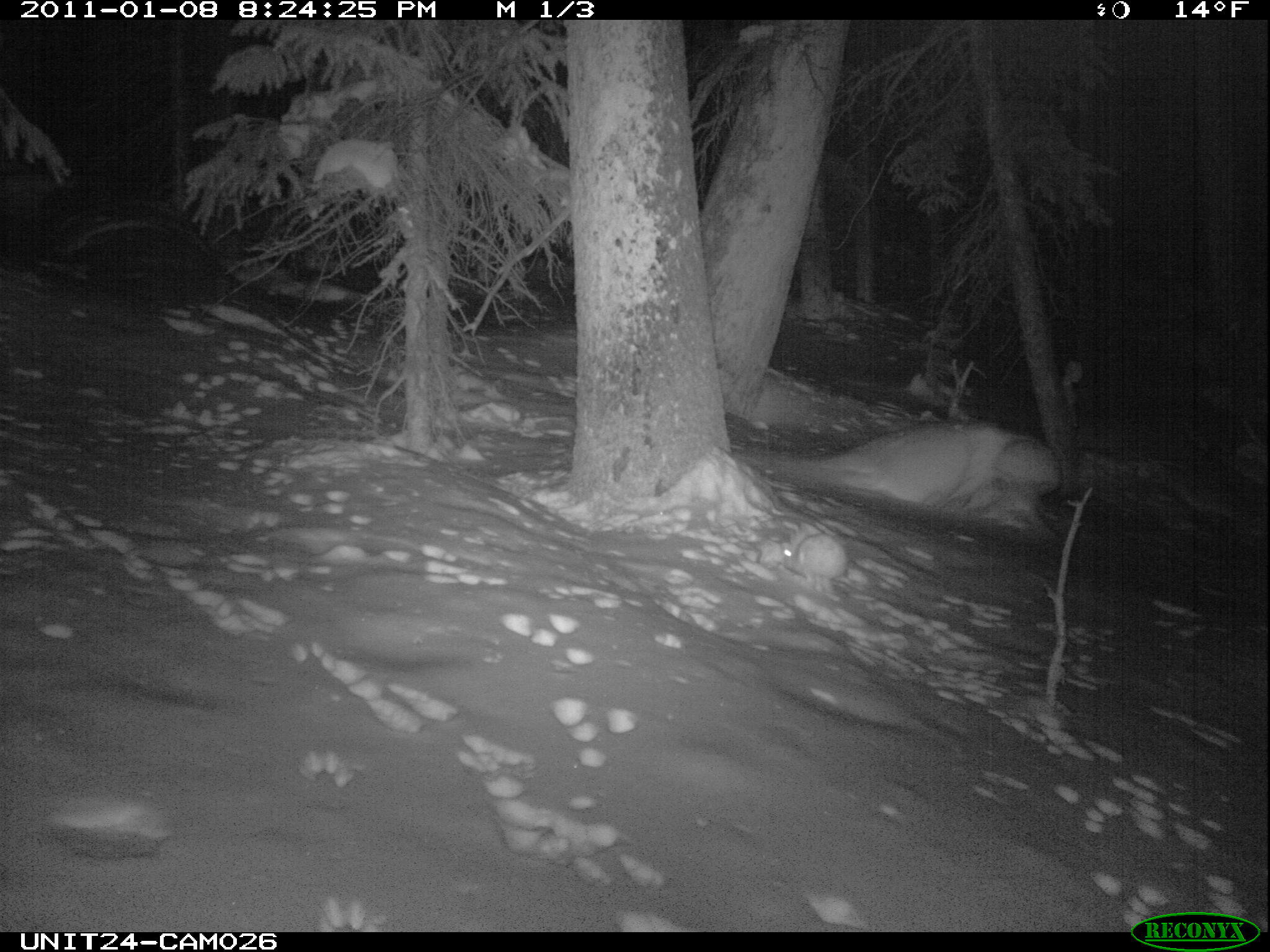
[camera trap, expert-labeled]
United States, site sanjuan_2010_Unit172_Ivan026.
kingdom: Animalia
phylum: Chordata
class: Mammalia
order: Lagomorpha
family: Leporidae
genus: Lepus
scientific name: Lepus americanus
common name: snowshoe hare